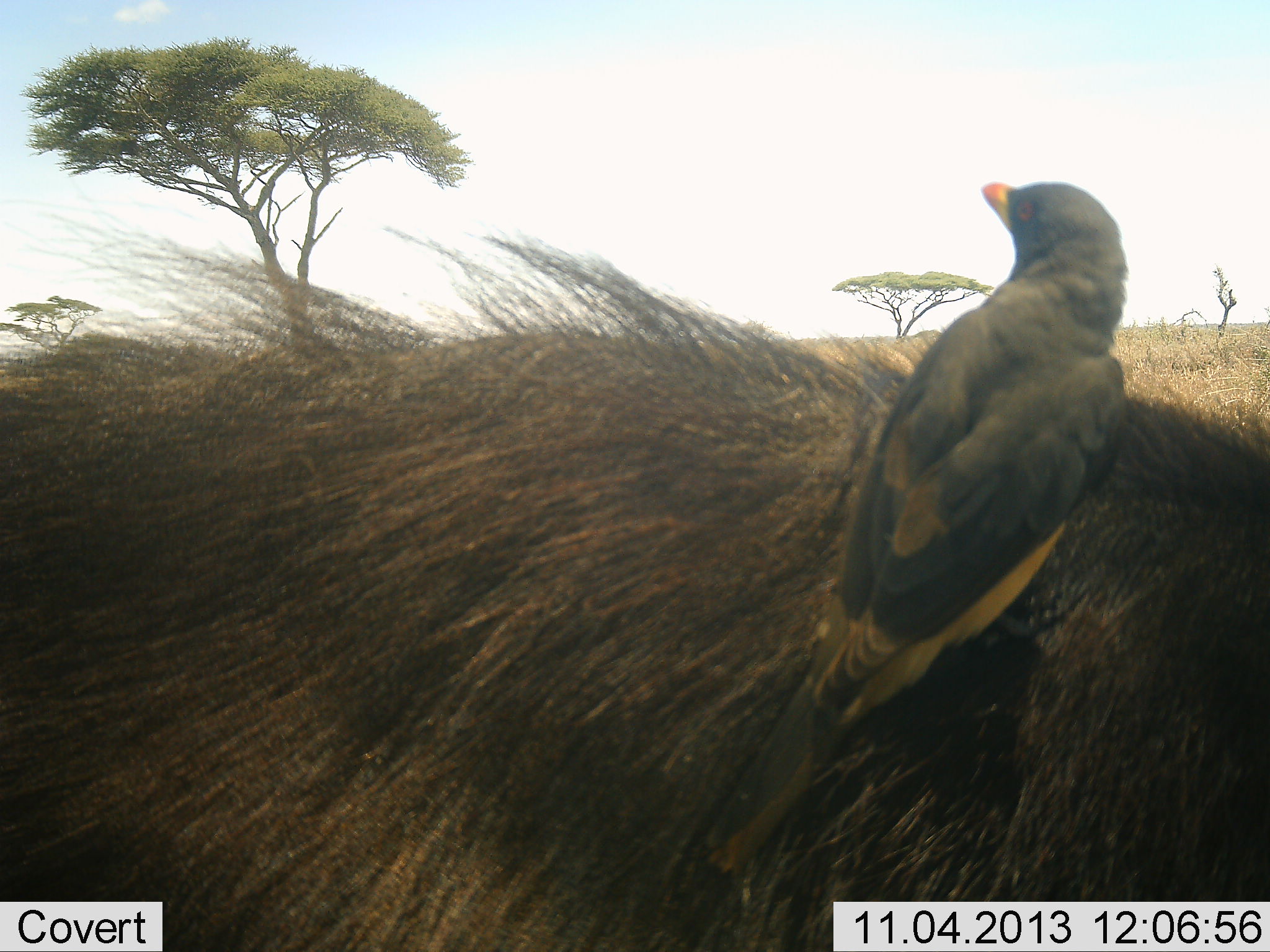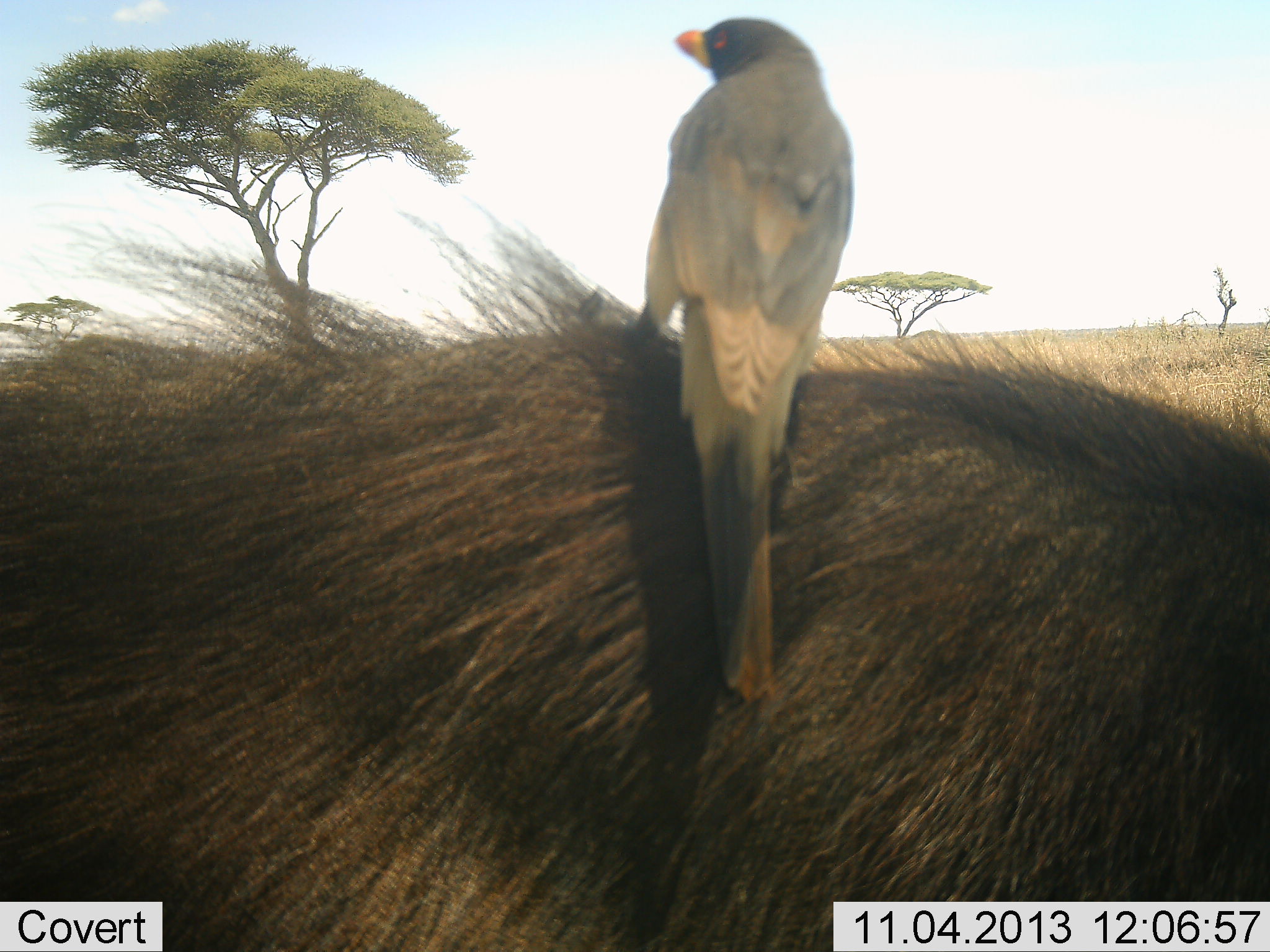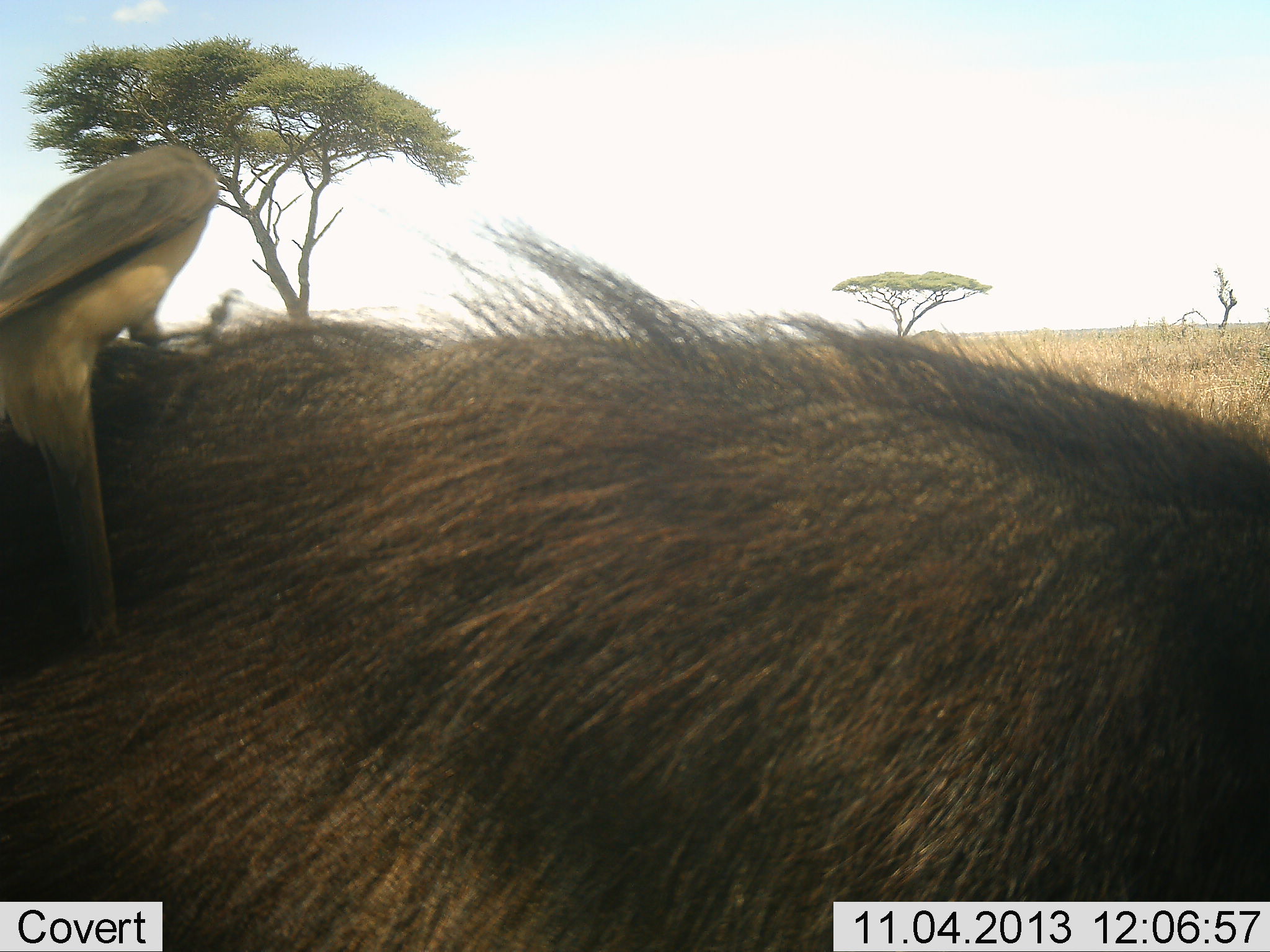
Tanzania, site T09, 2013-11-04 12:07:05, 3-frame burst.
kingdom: Animalia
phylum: Chordata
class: Aves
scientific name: Aves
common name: bird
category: otherbird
Otherbird (bird) (Aves), count 1. Behavior (volunteer vote fractions): standing 55%, resting 14%, moving 41%, interacting 5%. Young present (vote fraction): 0%. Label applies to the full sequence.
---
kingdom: Animalia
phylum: Chordata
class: Mammalia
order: Artiodactyla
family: Bovidae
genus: Connochaetes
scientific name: Connochaetes taurinus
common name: blue wildebeest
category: wildebeest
Wildebeest (blue wildebeest) (Connochaetes taurinus), count 1. Behavior (volunteer vote fractions): standing 100%, resting 0%, moving 0%, interacting 0%. Young present (vote fraction): 0%. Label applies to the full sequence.